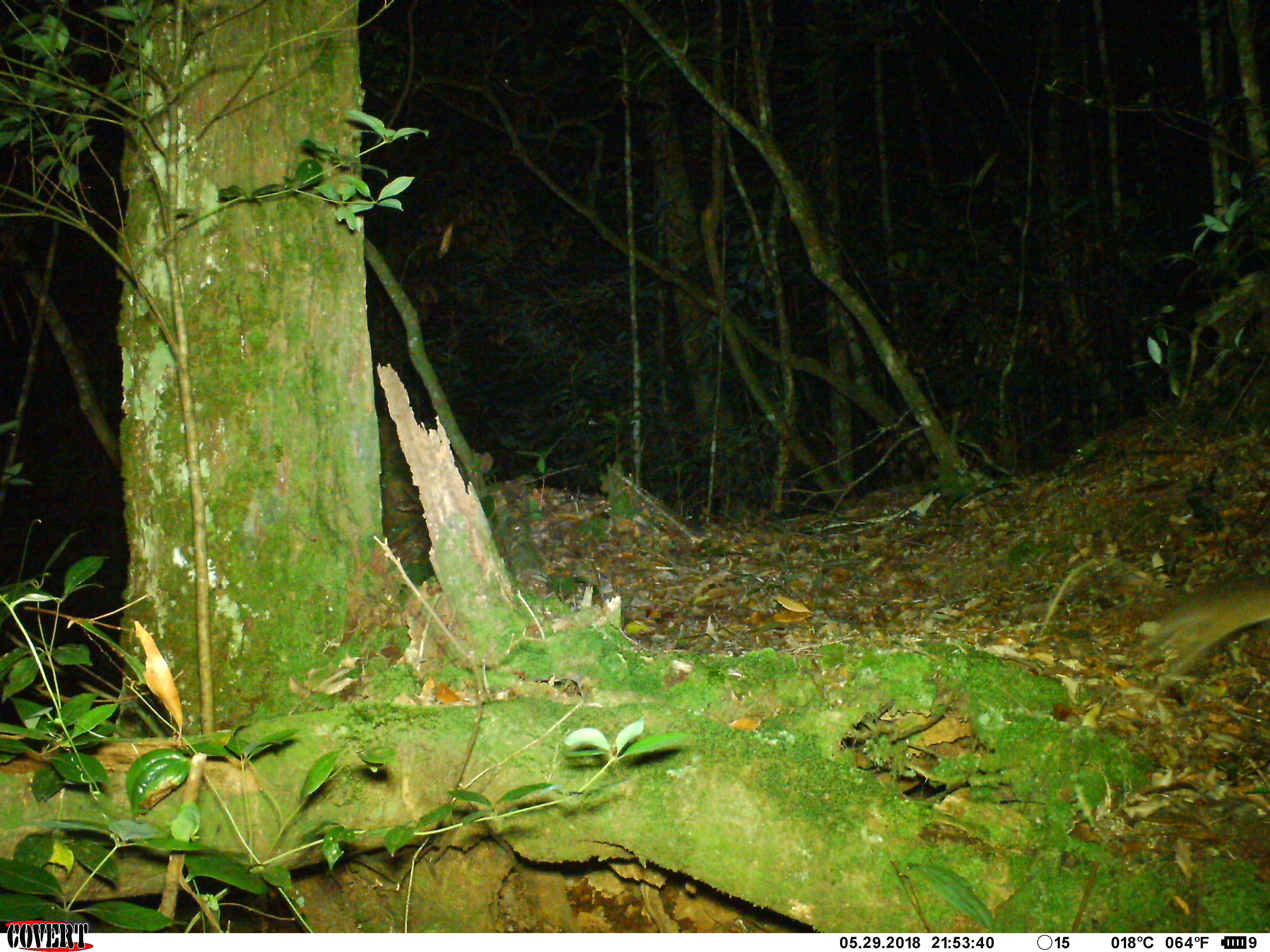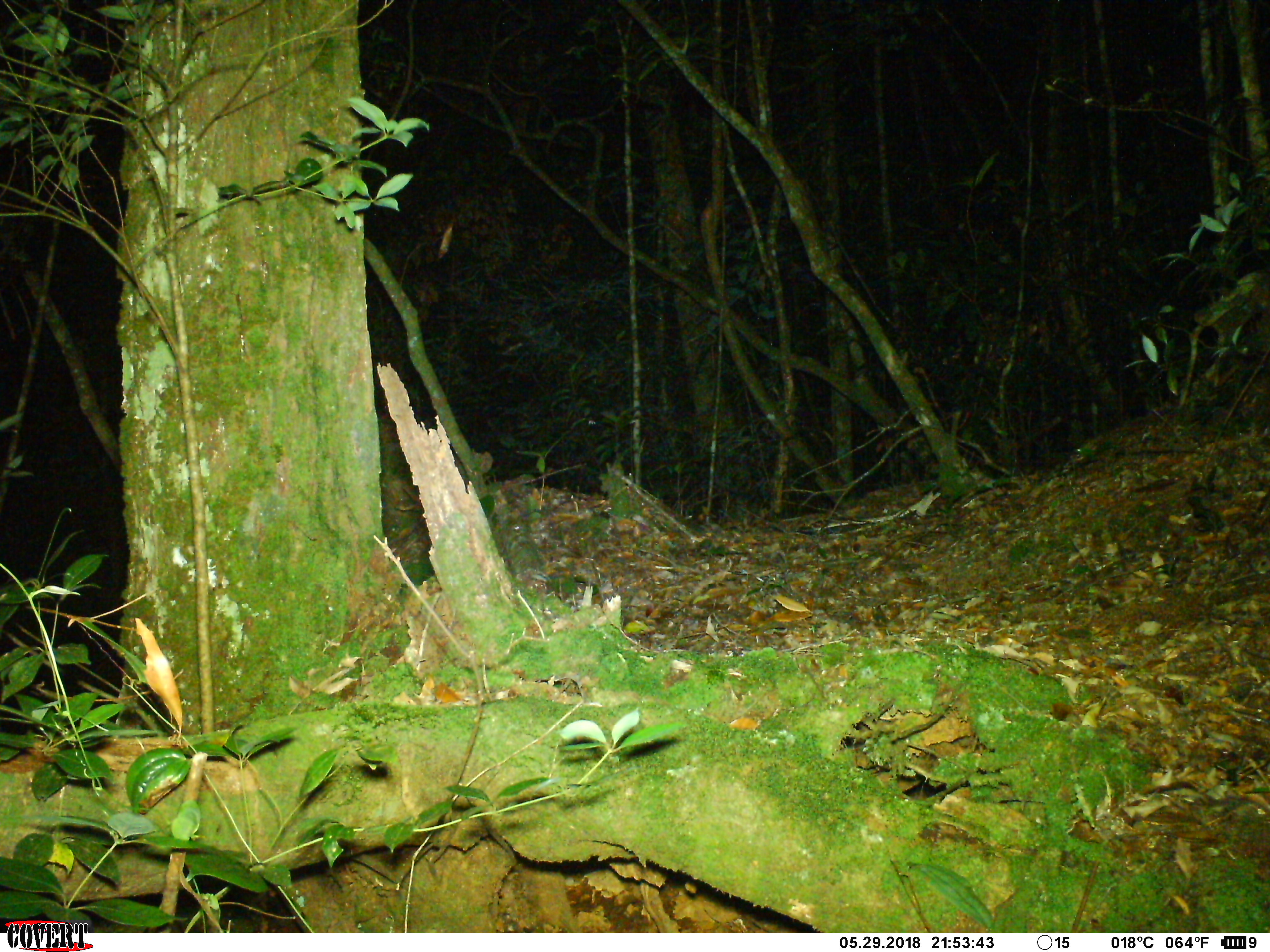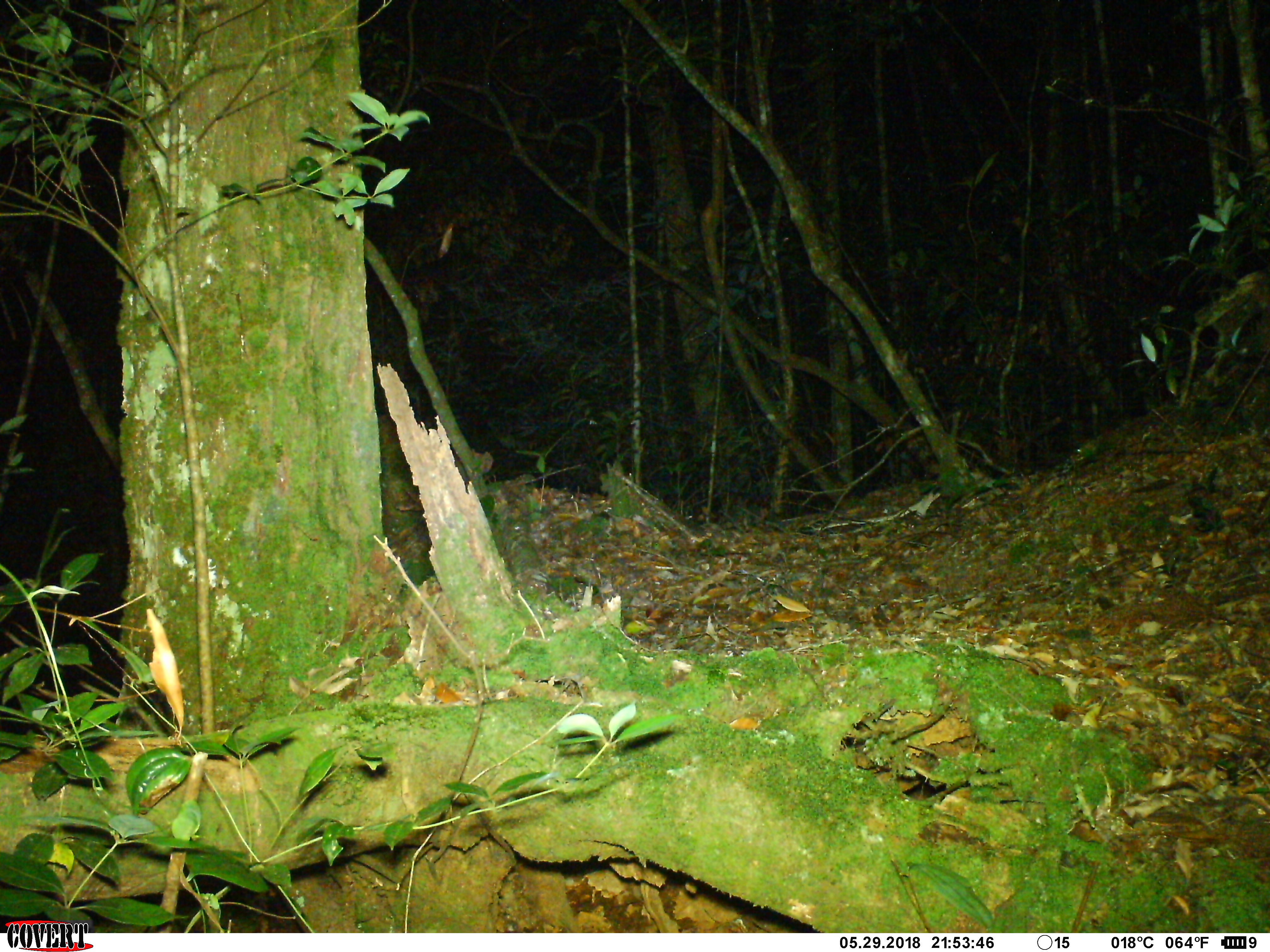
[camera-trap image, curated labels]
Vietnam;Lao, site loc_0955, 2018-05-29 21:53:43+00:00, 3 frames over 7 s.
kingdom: Animalia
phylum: Chordata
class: Mammalia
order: Rodentia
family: Muridae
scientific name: Muridae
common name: old-world mice and rats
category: unidentified murid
Unidentified murid (old-world mice and rats) (Muridae). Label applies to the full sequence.